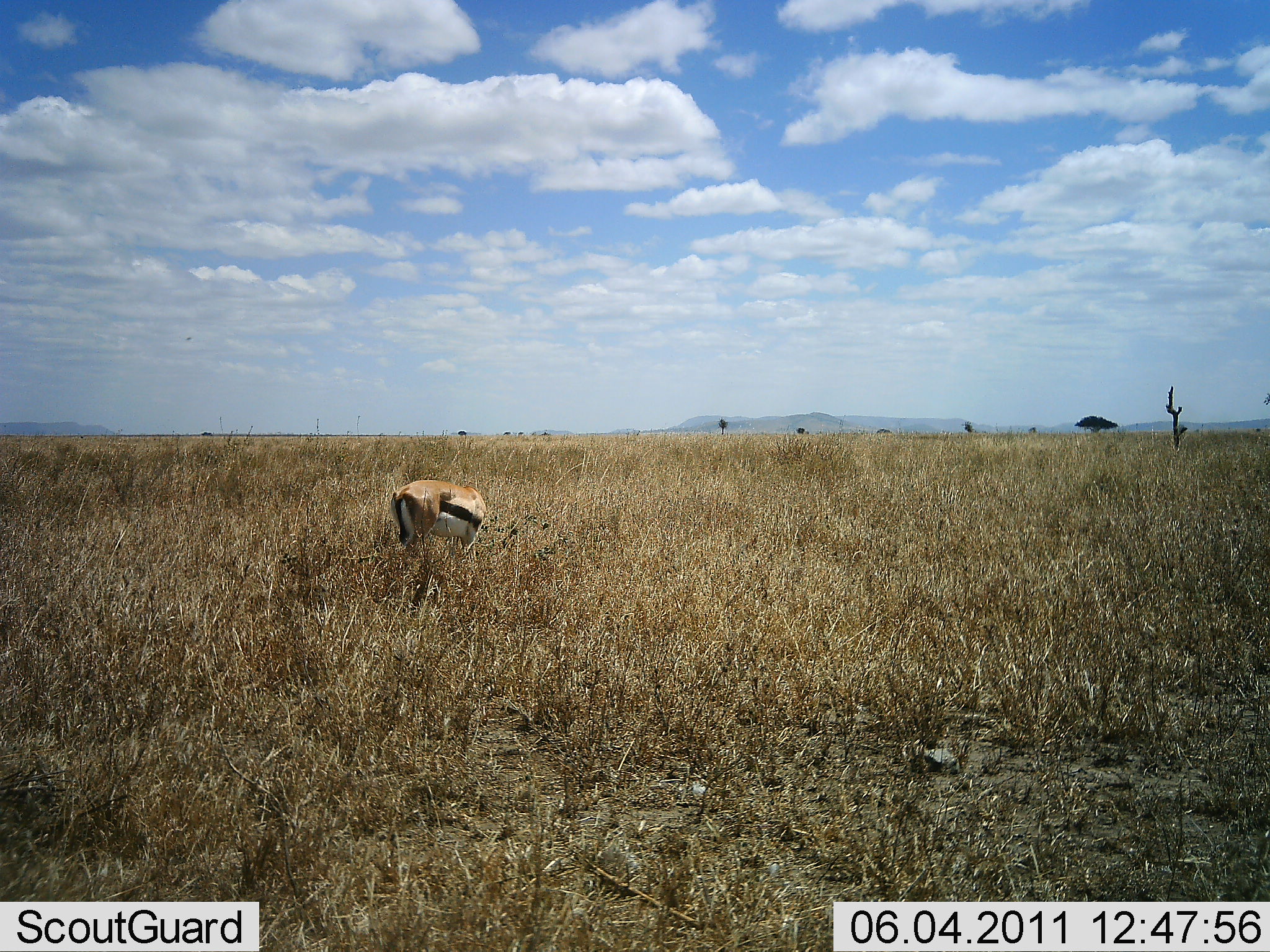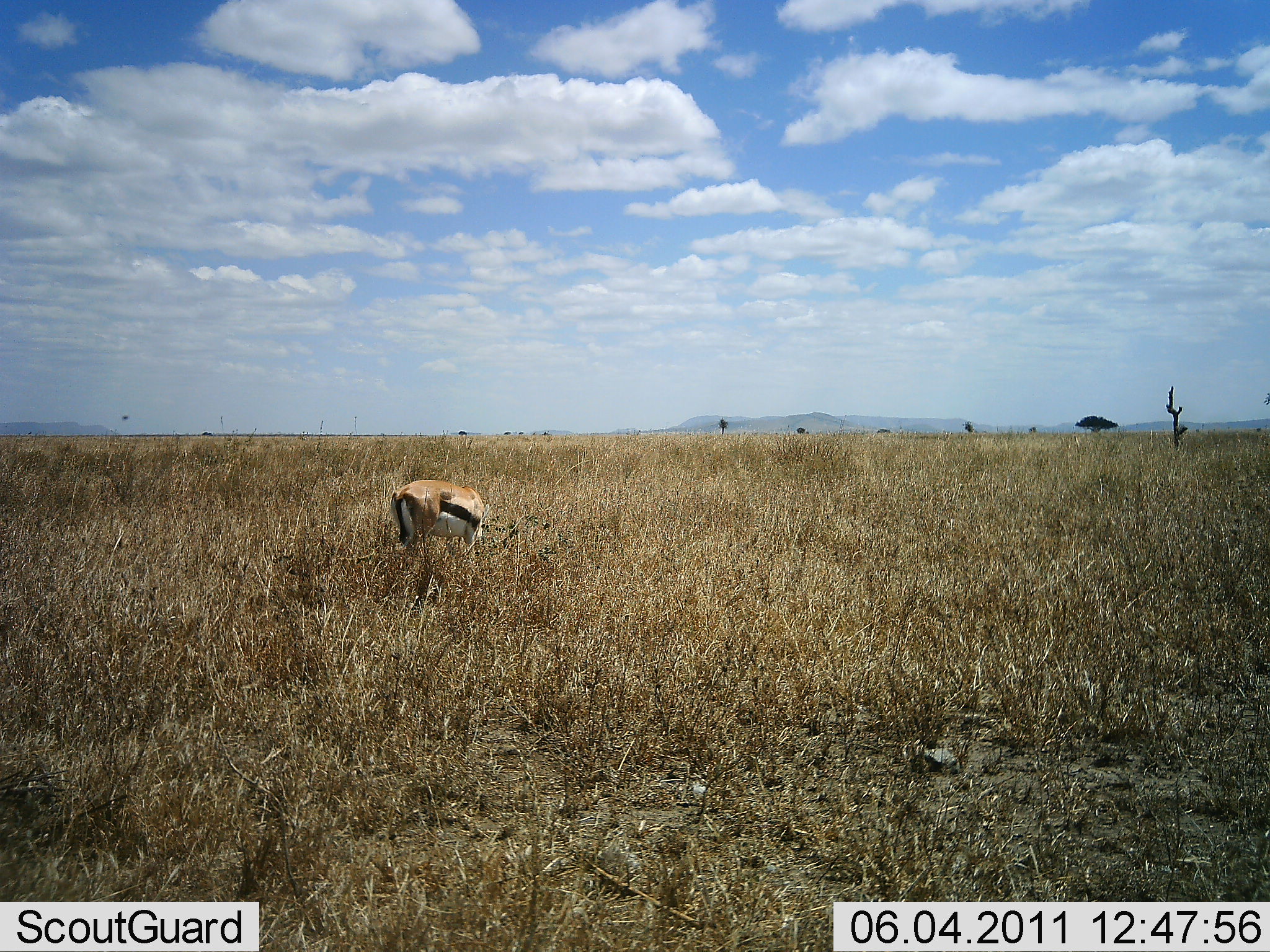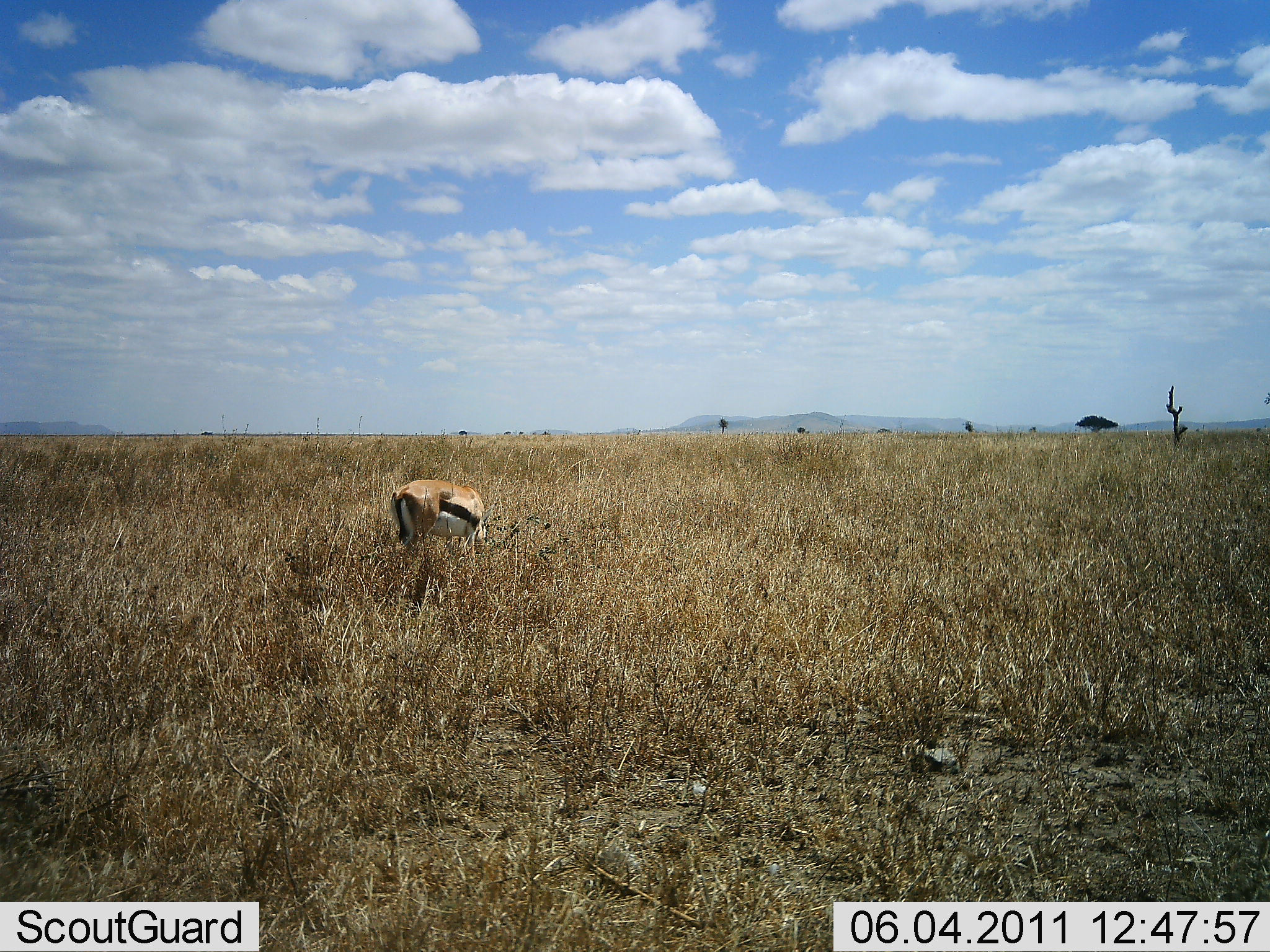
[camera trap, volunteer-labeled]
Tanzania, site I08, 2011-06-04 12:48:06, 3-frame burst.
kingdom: Animalia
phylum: Chordata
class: Mammalia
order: Artiodactyla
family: Bovidae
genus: Eudorcas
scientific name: Eudorcas thomsonii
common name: thomson's gazelle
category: gazellethomsons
Gazellethomsons (thomson's gazelle) (Eudorcas thomsonii), count 1. Behavior (volunteer vote fractions): standing 38%, resting 0%, moving 0%, interacting 0%. Young present (vote fraction): 0%. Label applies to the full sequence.